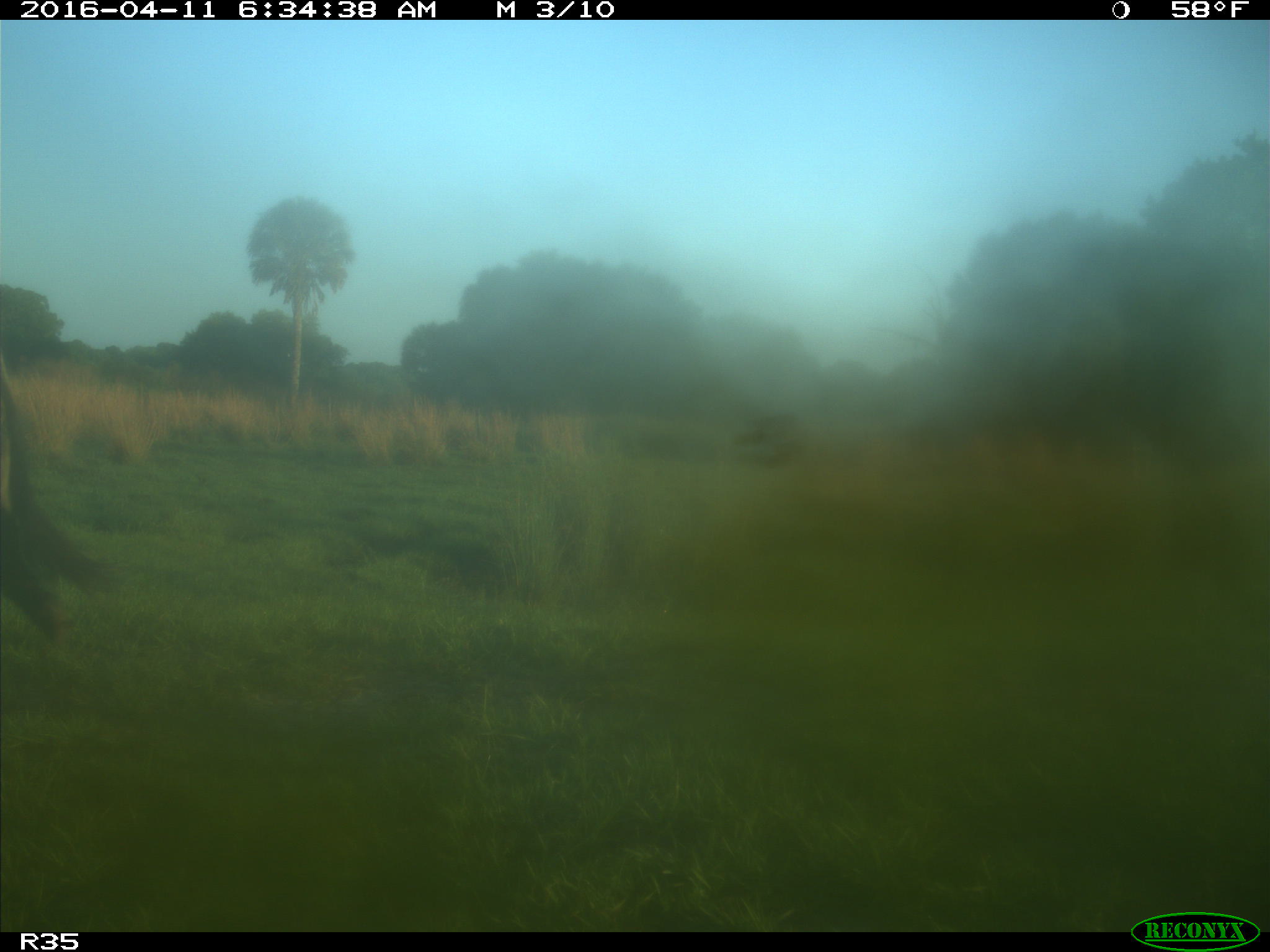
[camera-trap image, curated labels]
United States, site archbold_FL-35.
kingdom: Animalia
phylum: Chordata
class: Mammalia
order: Artiodactyla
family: Bovidae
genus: Bos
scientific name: Bos taurus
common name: domestic cow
Bos taurus (domestic cow).